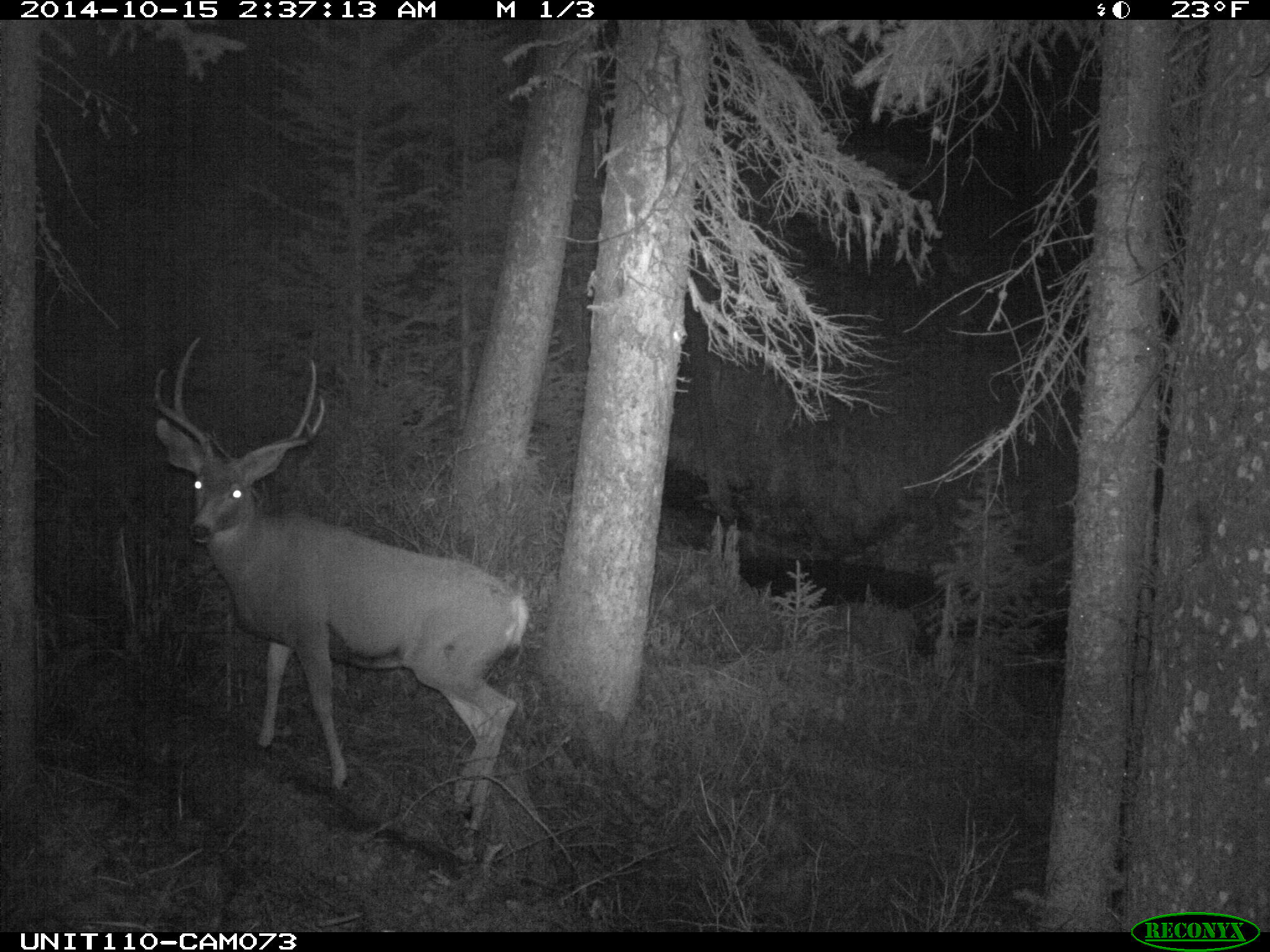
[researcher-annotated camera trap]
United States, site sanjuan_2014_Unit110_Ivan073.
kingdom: Animalia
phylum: Chordata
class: Mammalia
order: Artiodactyla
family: Cervidae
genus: Odocoileus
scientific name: Odocoileus hemionus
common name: mule deer